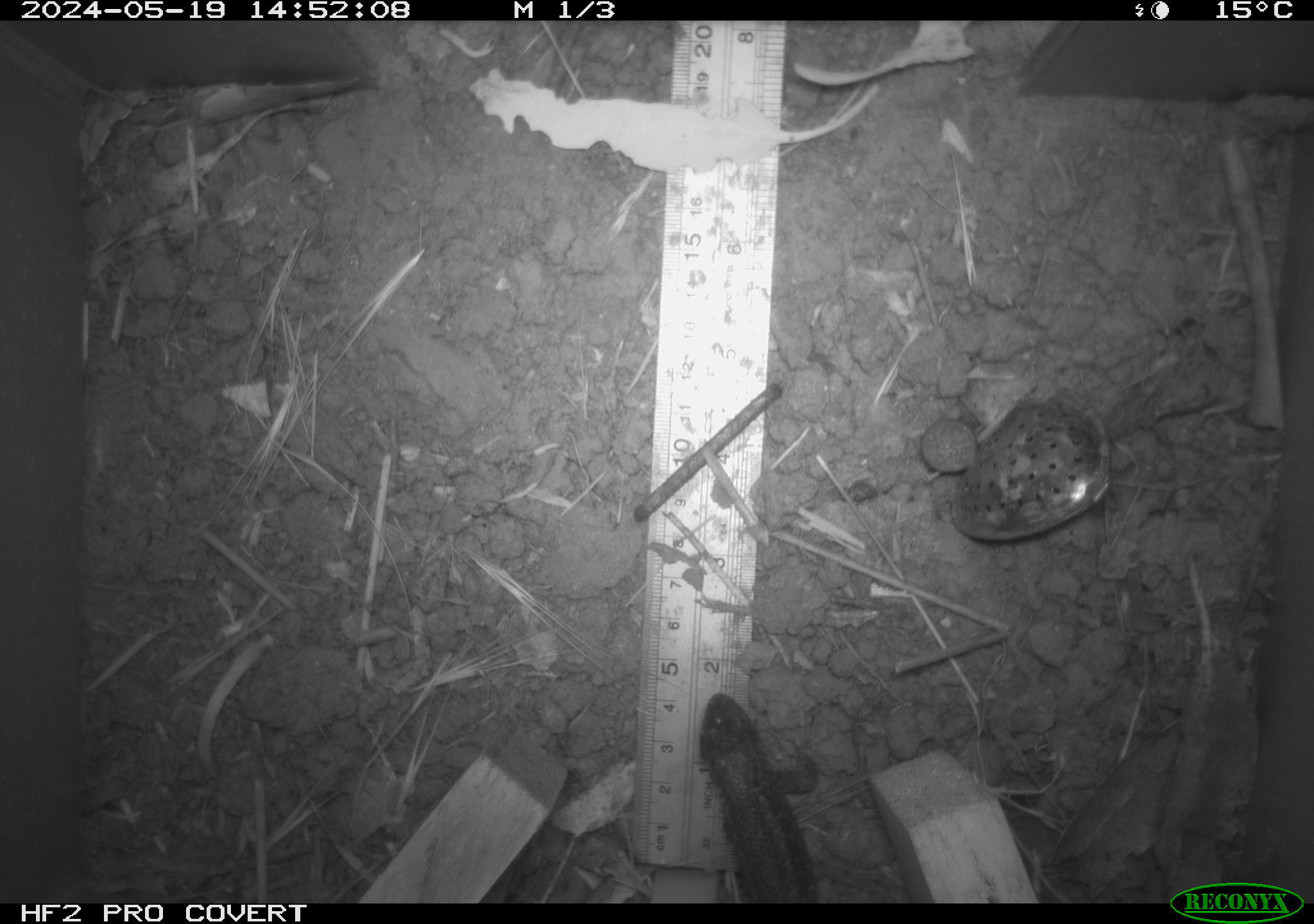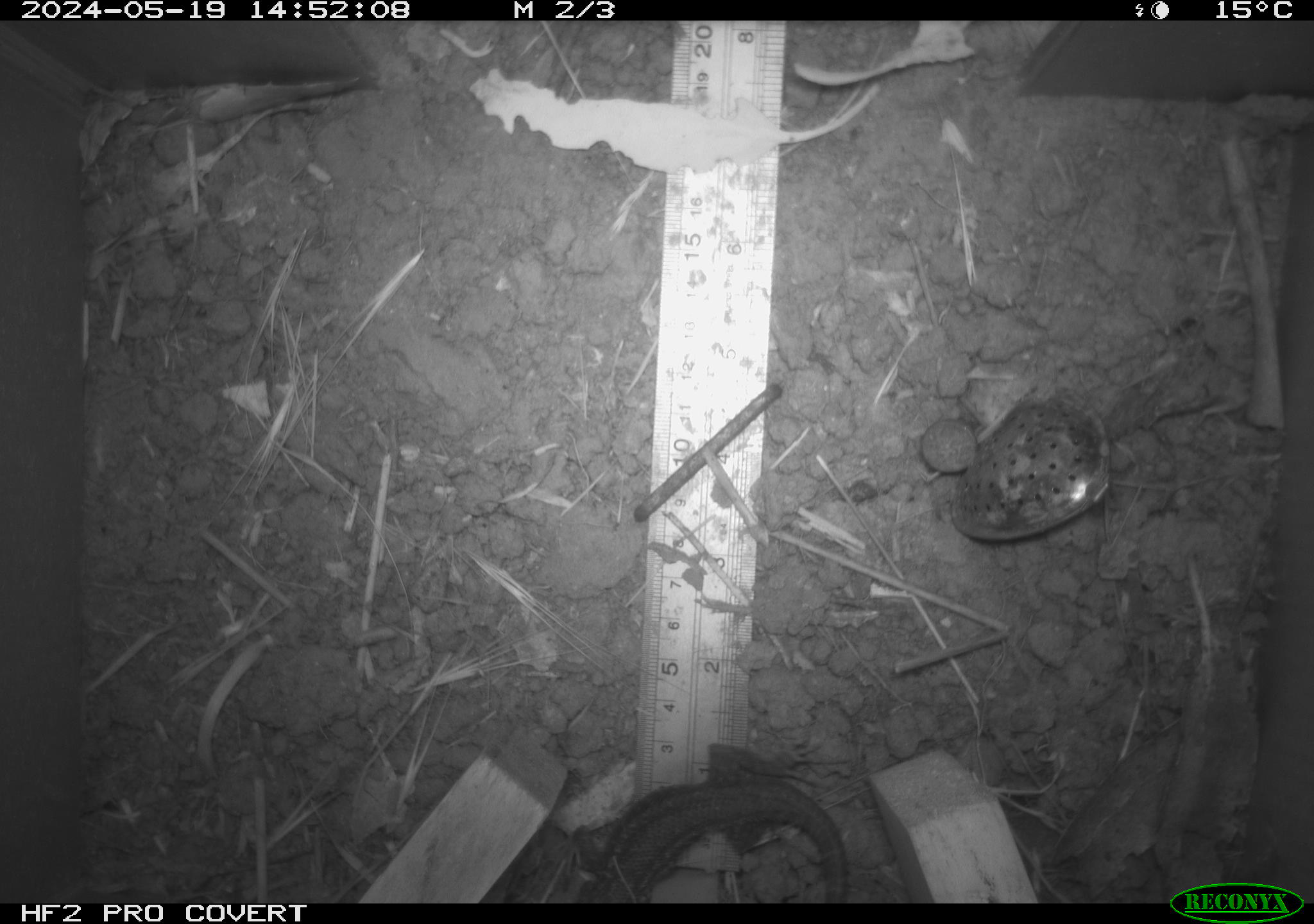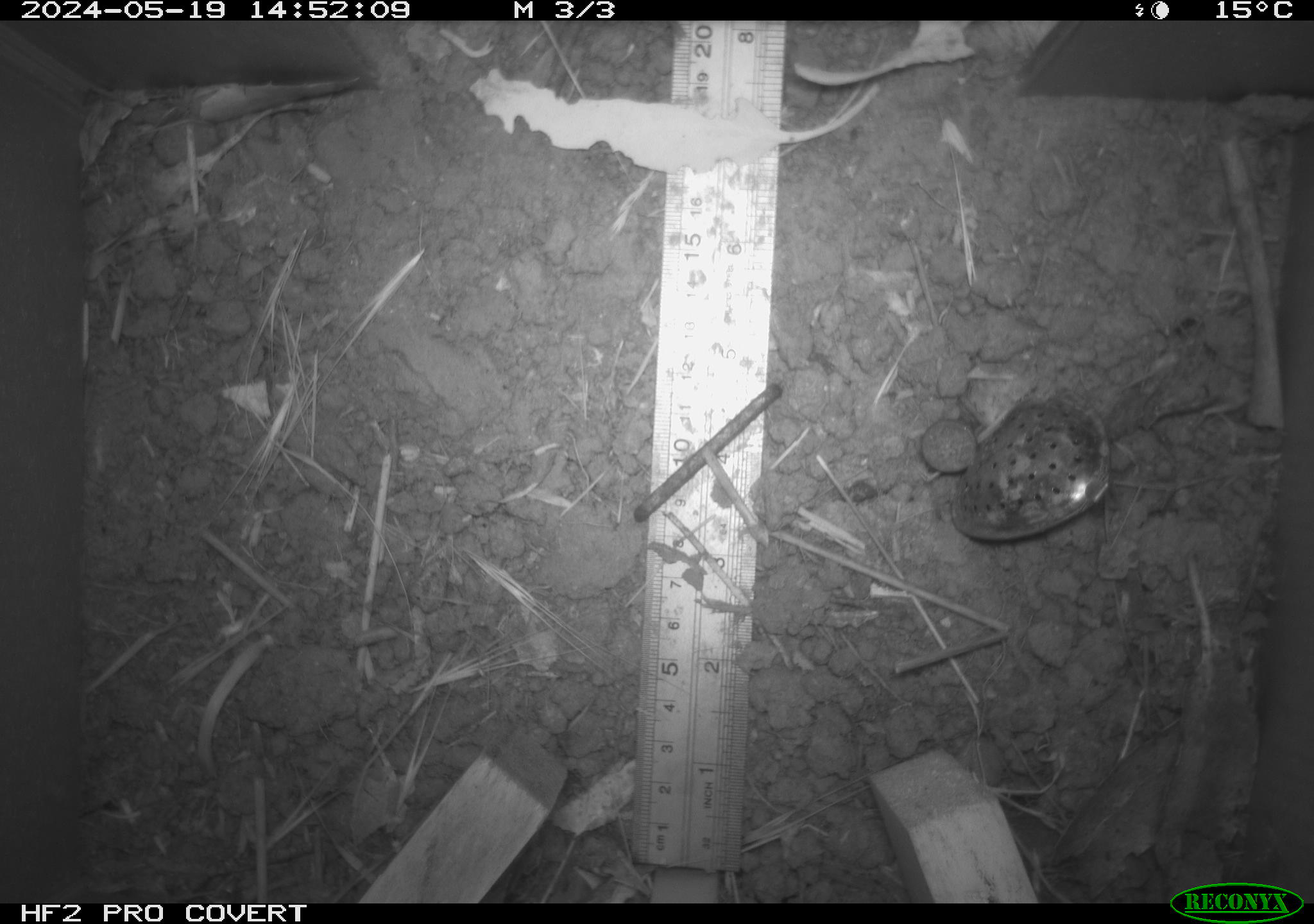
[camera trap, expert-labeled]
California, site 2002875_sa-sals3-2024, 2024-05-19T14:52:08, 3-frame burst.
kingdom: Animalia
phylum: Chordata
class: Reptilia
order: Squamata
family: Phrynosomatidae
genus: Sceloporus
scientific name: Sceloporus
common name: spiny lizards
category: sceloporus species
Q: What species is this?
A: Sceloporus species (spiny lizards) (Sceloporus).